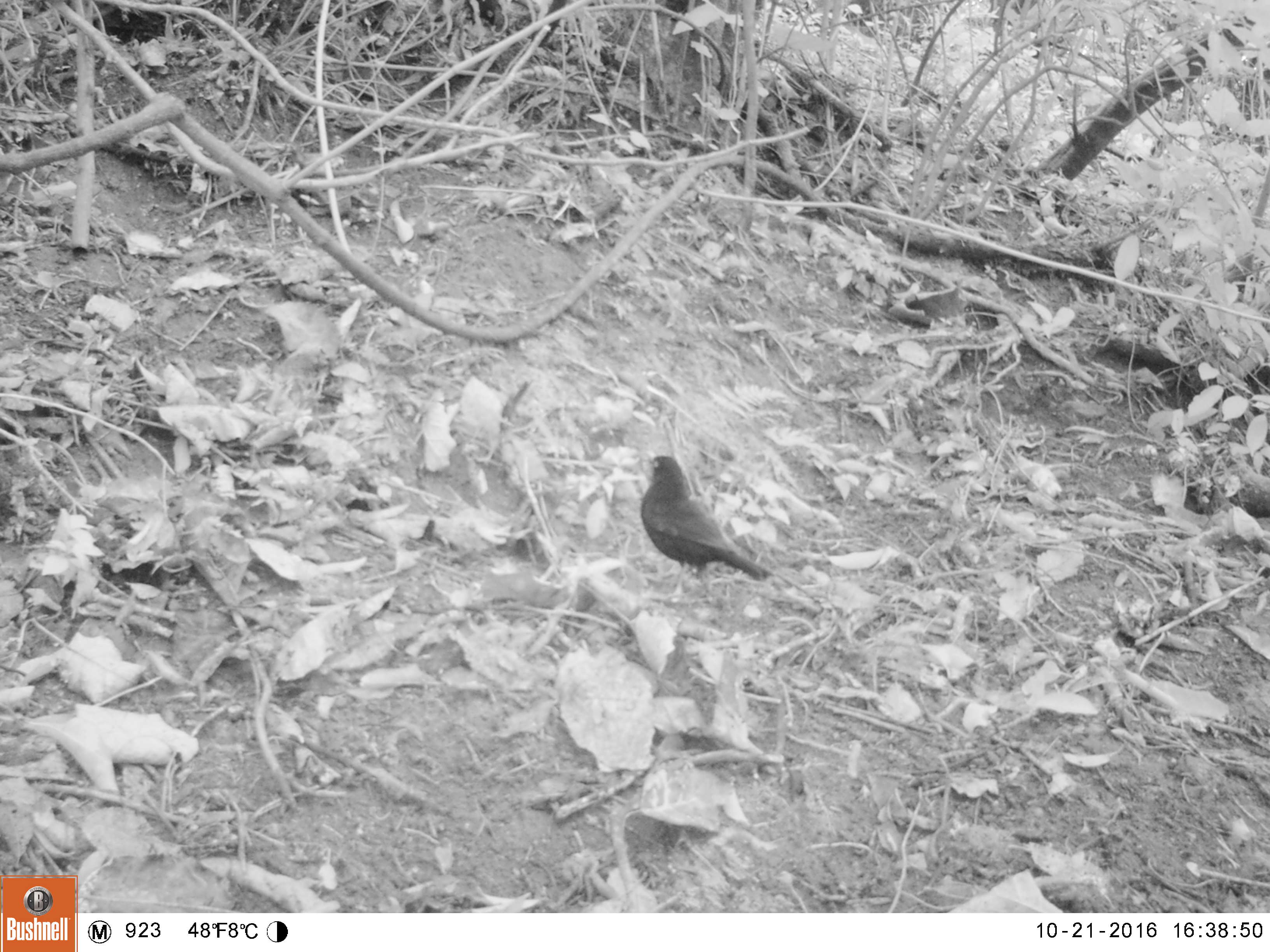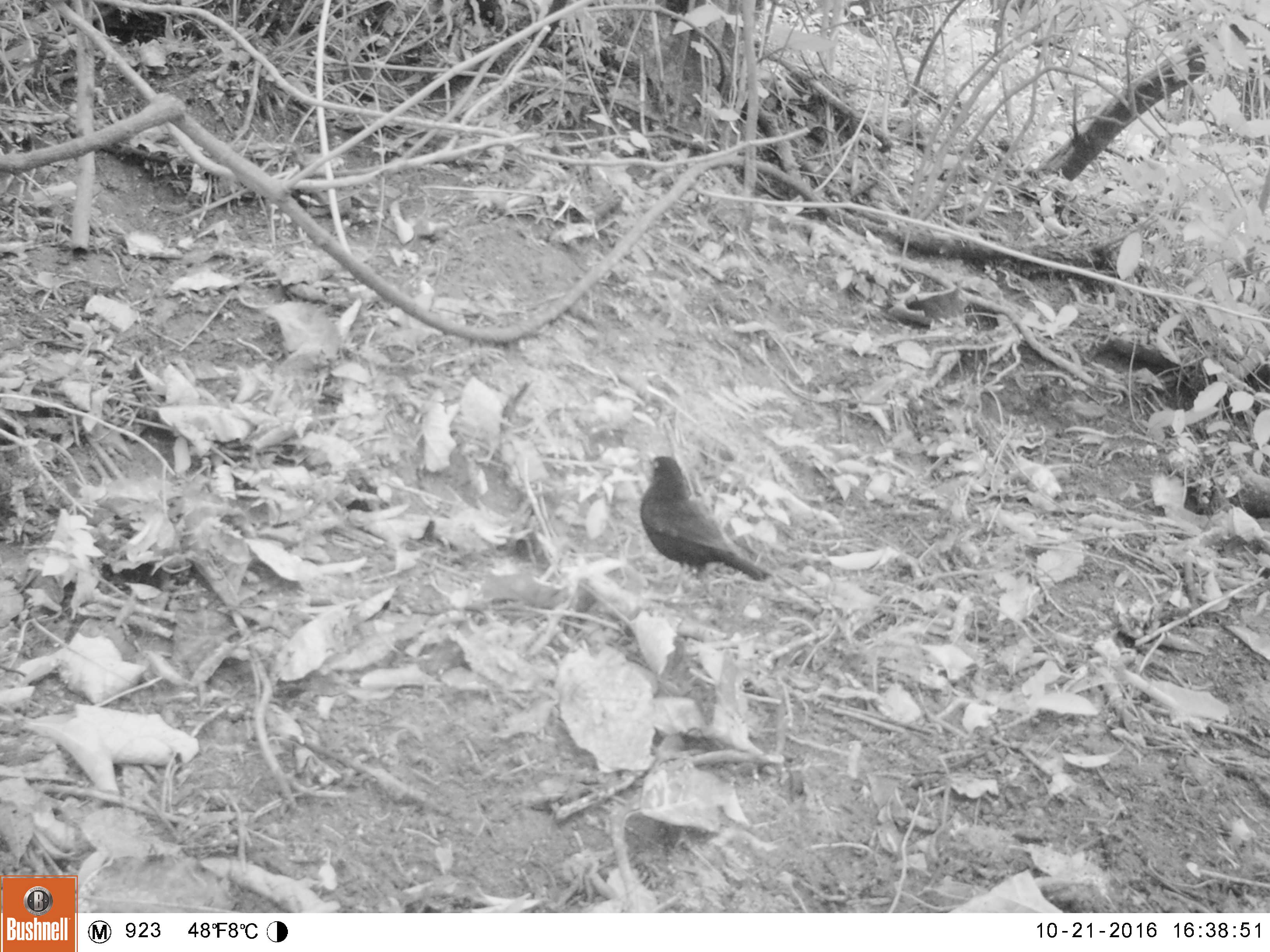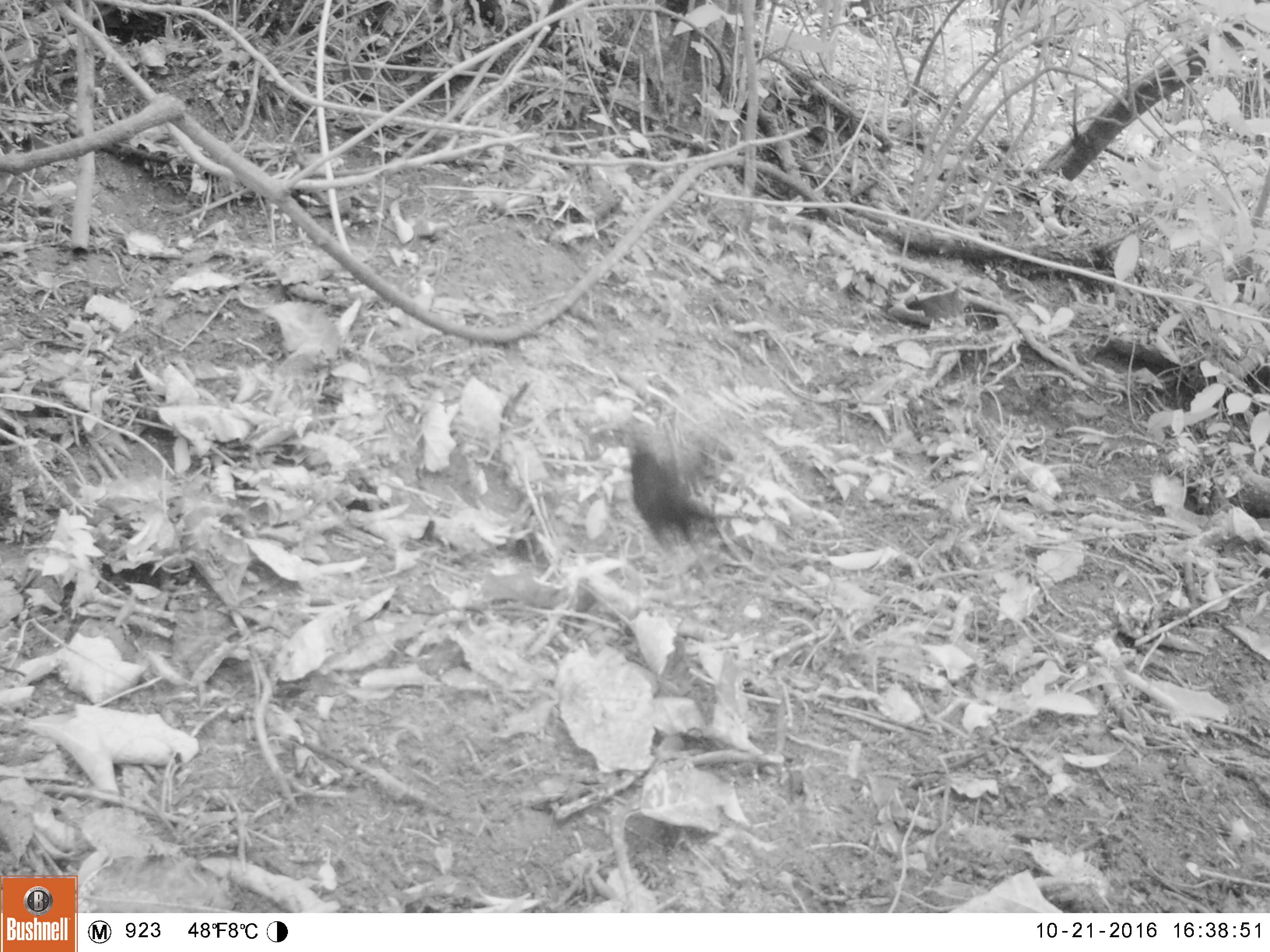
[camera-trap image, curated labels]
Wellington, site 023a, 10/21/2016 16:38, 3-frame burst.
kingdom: Animalia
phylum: Chordata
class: Aves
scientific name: Aves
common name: bird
Bird (Aves).